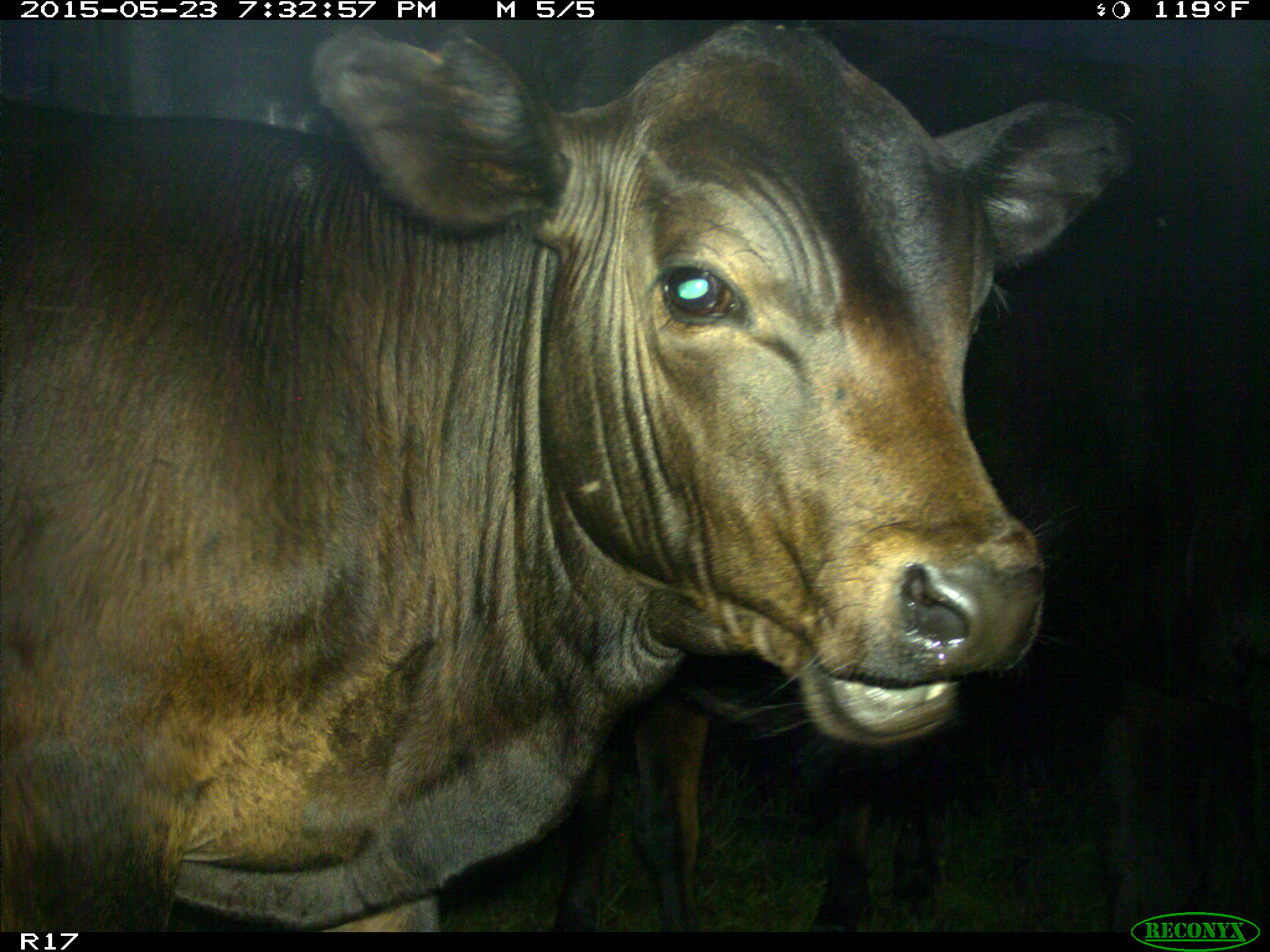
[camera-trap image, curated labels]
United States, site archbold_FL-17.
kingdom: Animalia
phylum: Chordata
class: Mammalia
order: Artiodactyla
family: Bovidae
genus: Bos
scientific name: Bos taurus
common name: domestic cow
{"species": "Bos taurus (domestic cow)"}